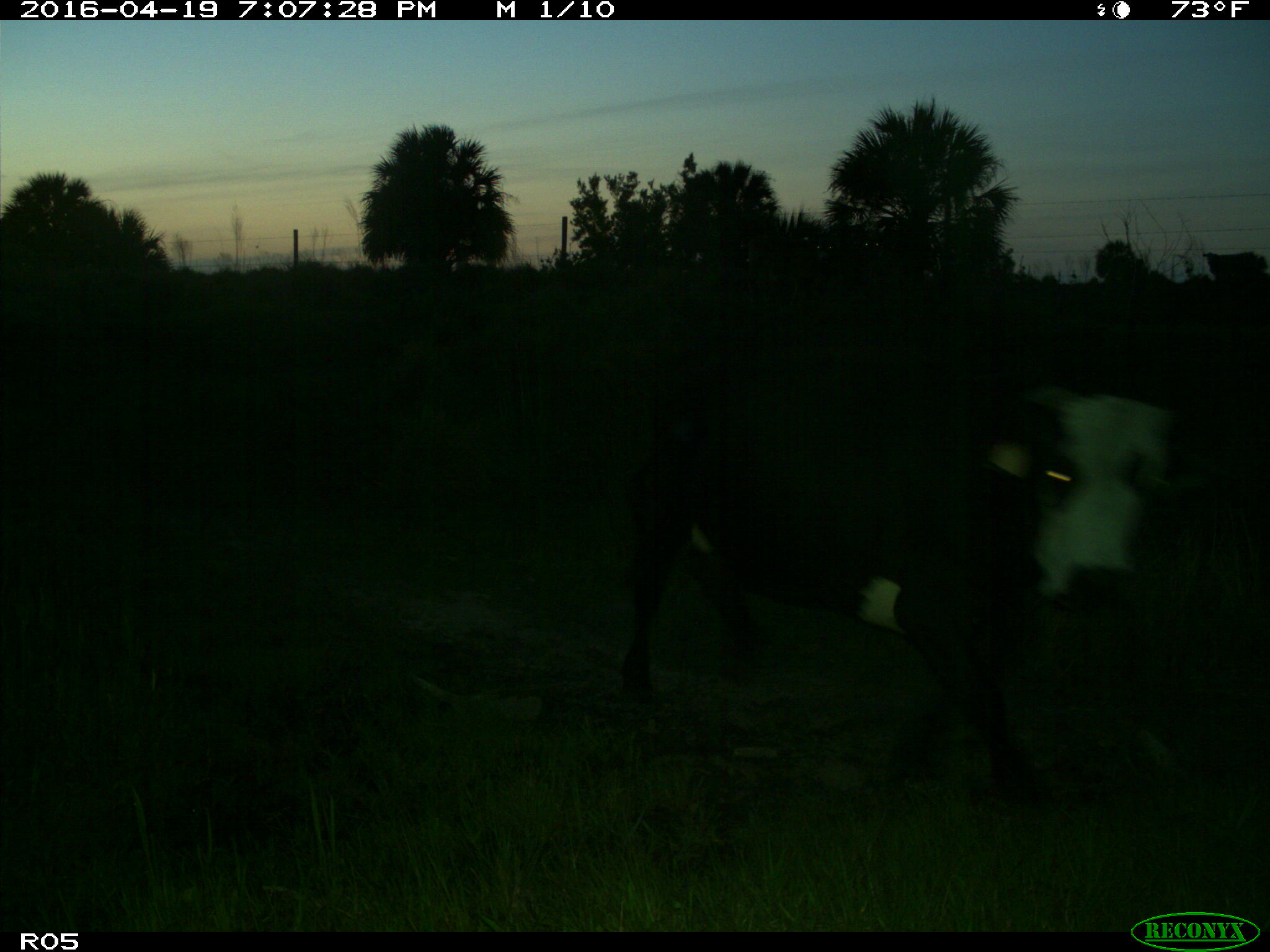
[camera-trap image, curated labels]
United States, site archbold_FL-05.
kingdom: Animalia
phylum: Chordata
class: Mammalia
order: Artiodactyla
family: Bovidae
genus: Bos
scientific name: Bos taurus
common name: domestic cow